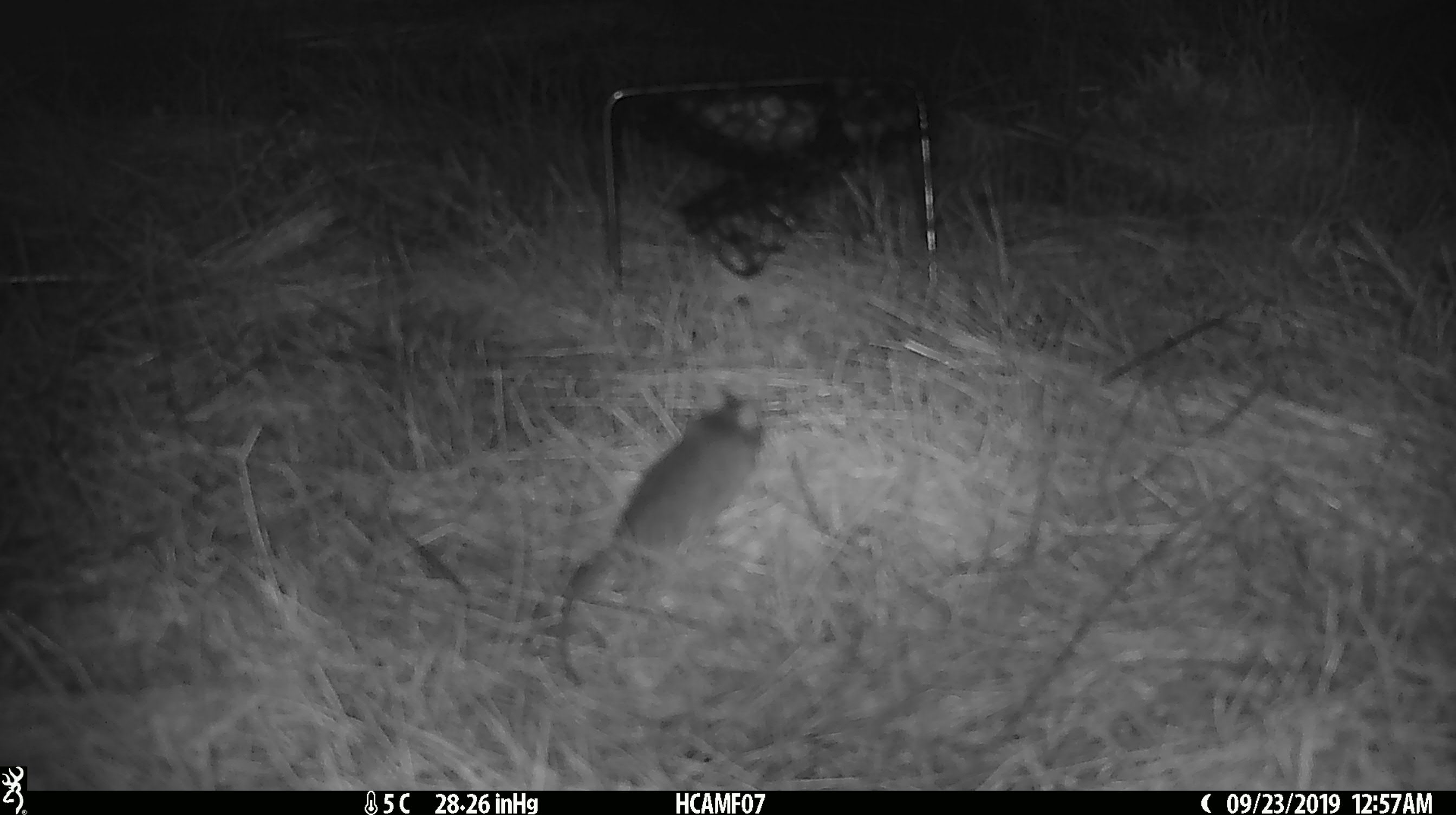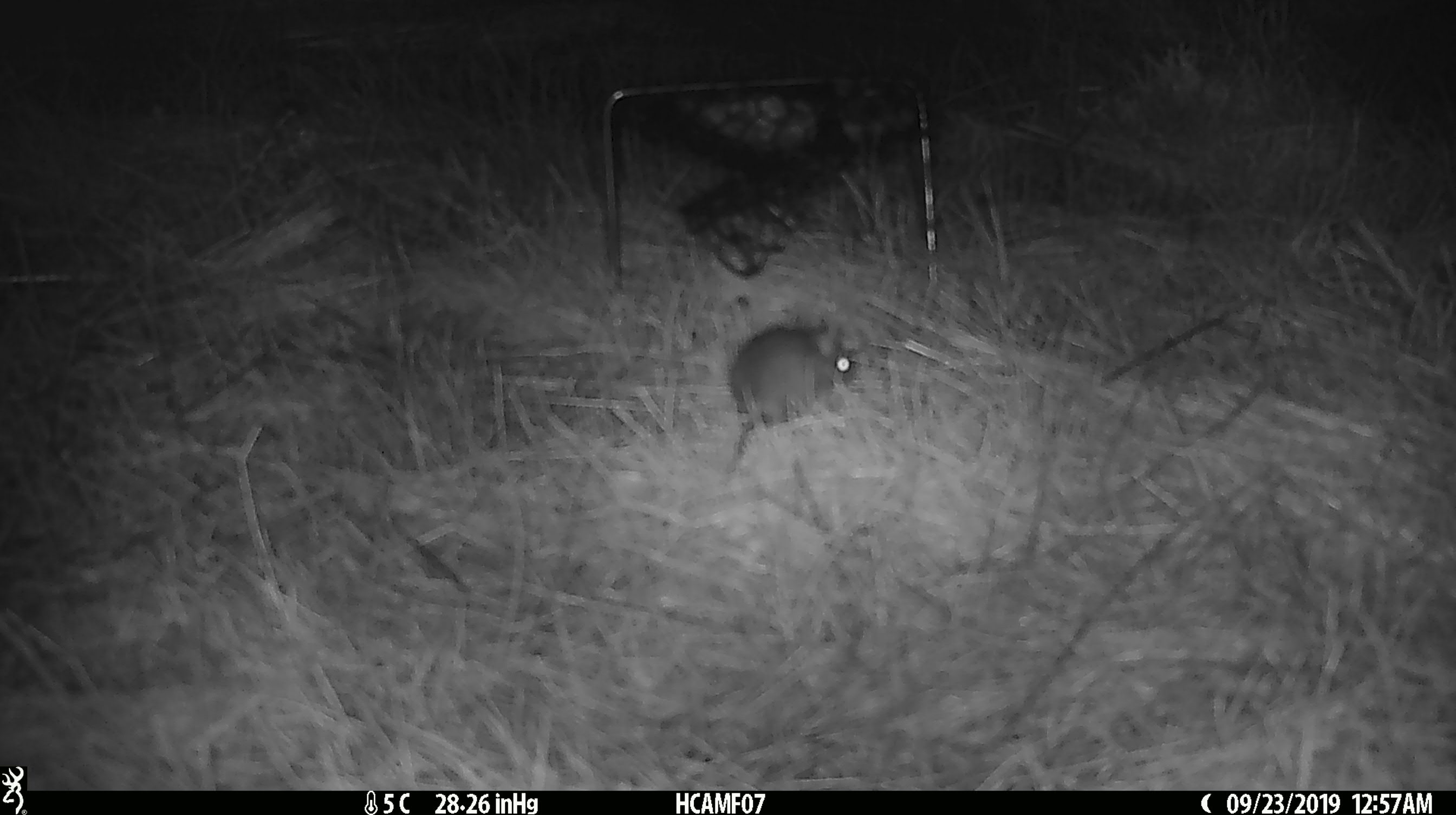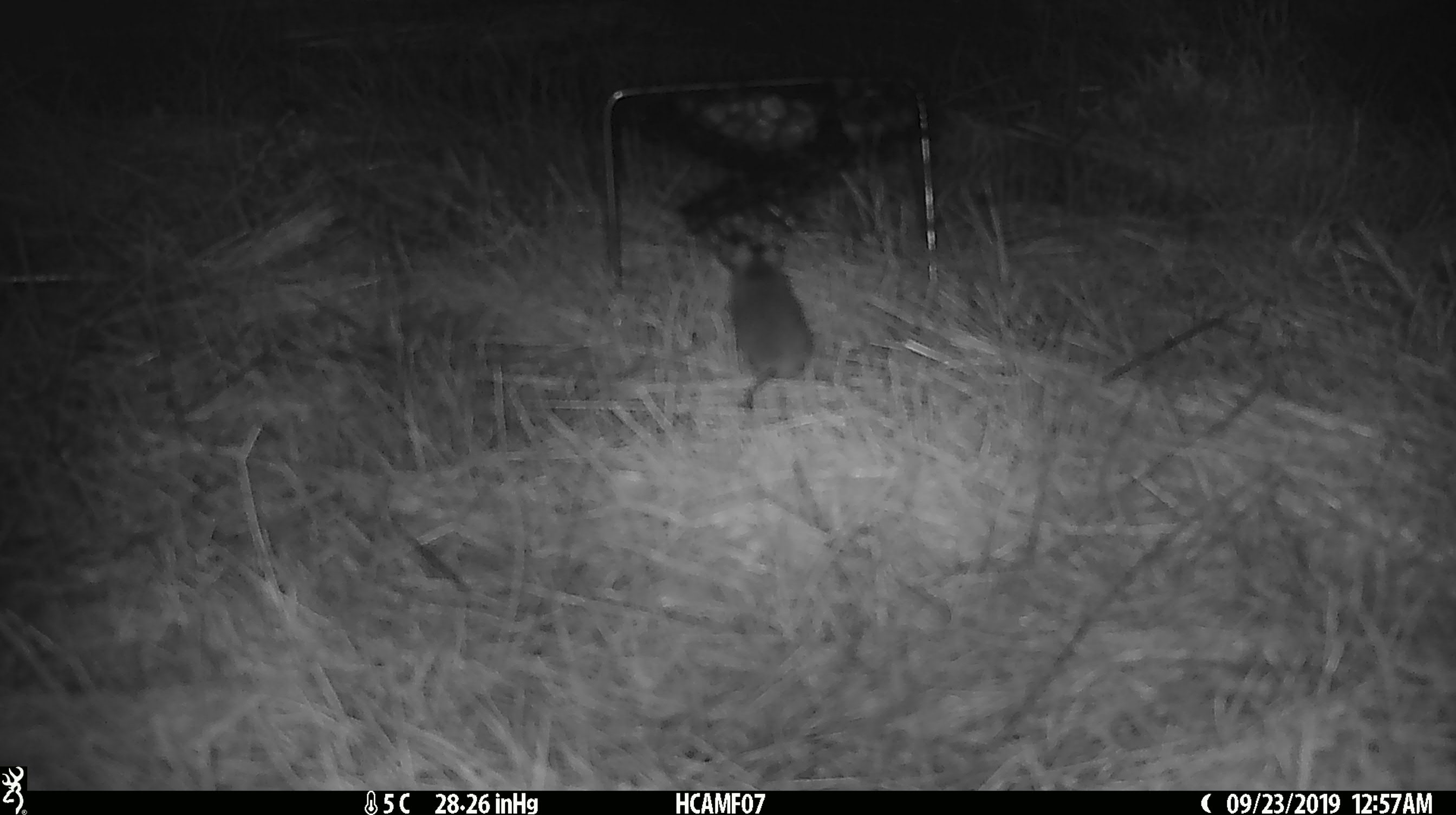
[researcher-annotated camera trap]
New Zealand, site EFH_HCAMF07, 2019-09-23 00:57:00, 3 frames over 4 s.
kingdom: Animalia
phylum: Chordata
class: Mammalia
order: Rodentia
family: Muridae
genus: Mus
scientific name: Mus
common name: mouse